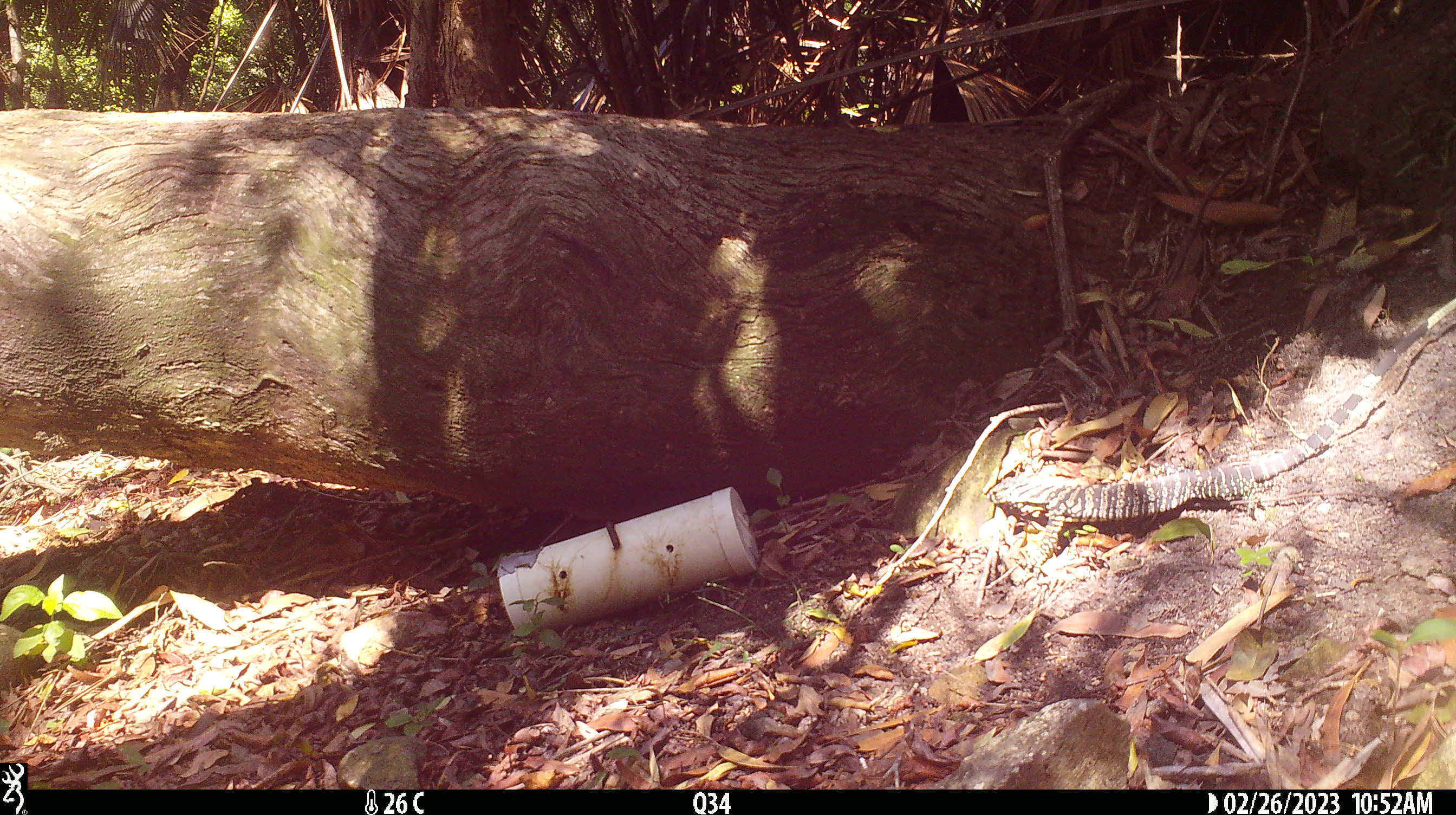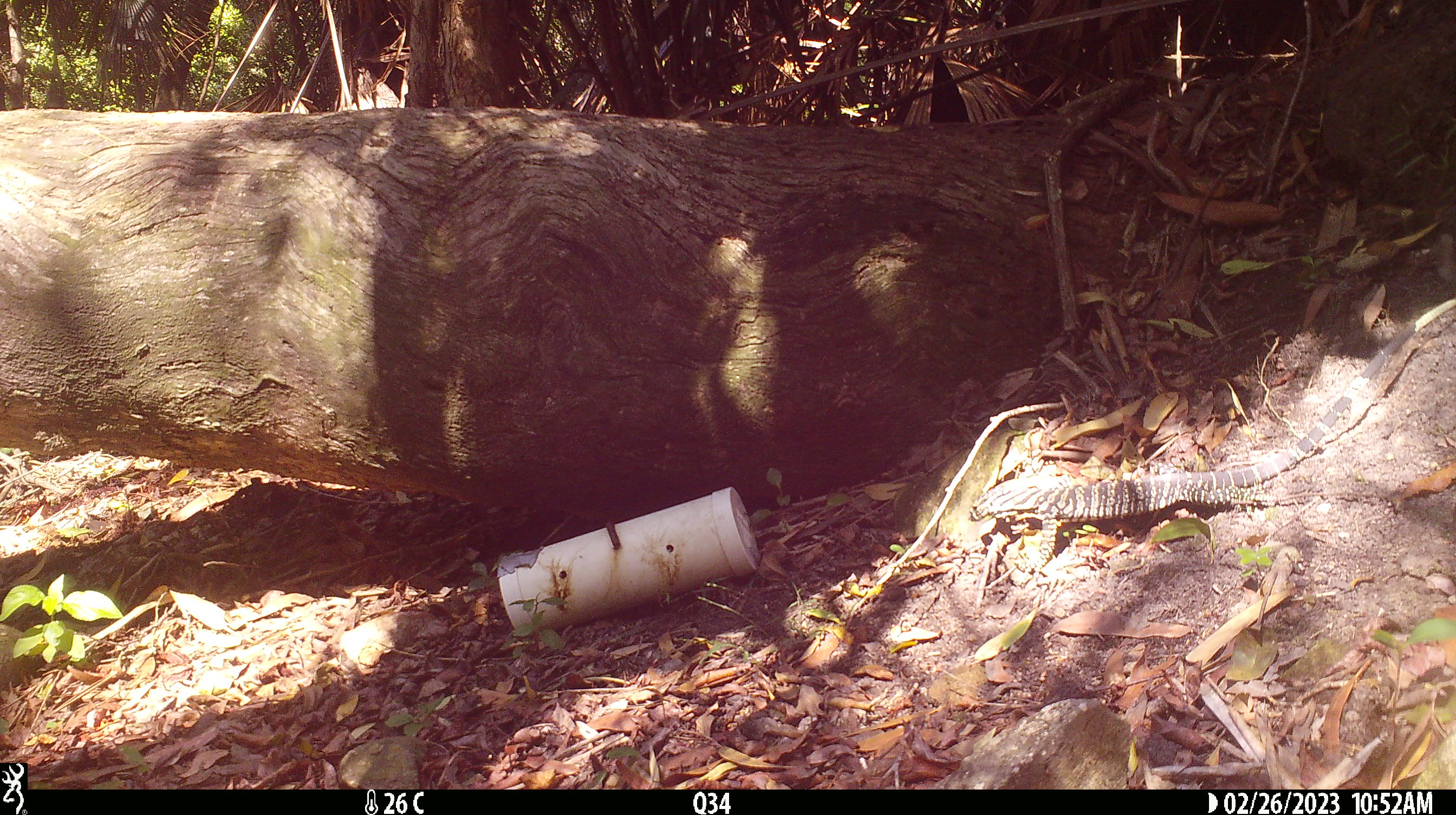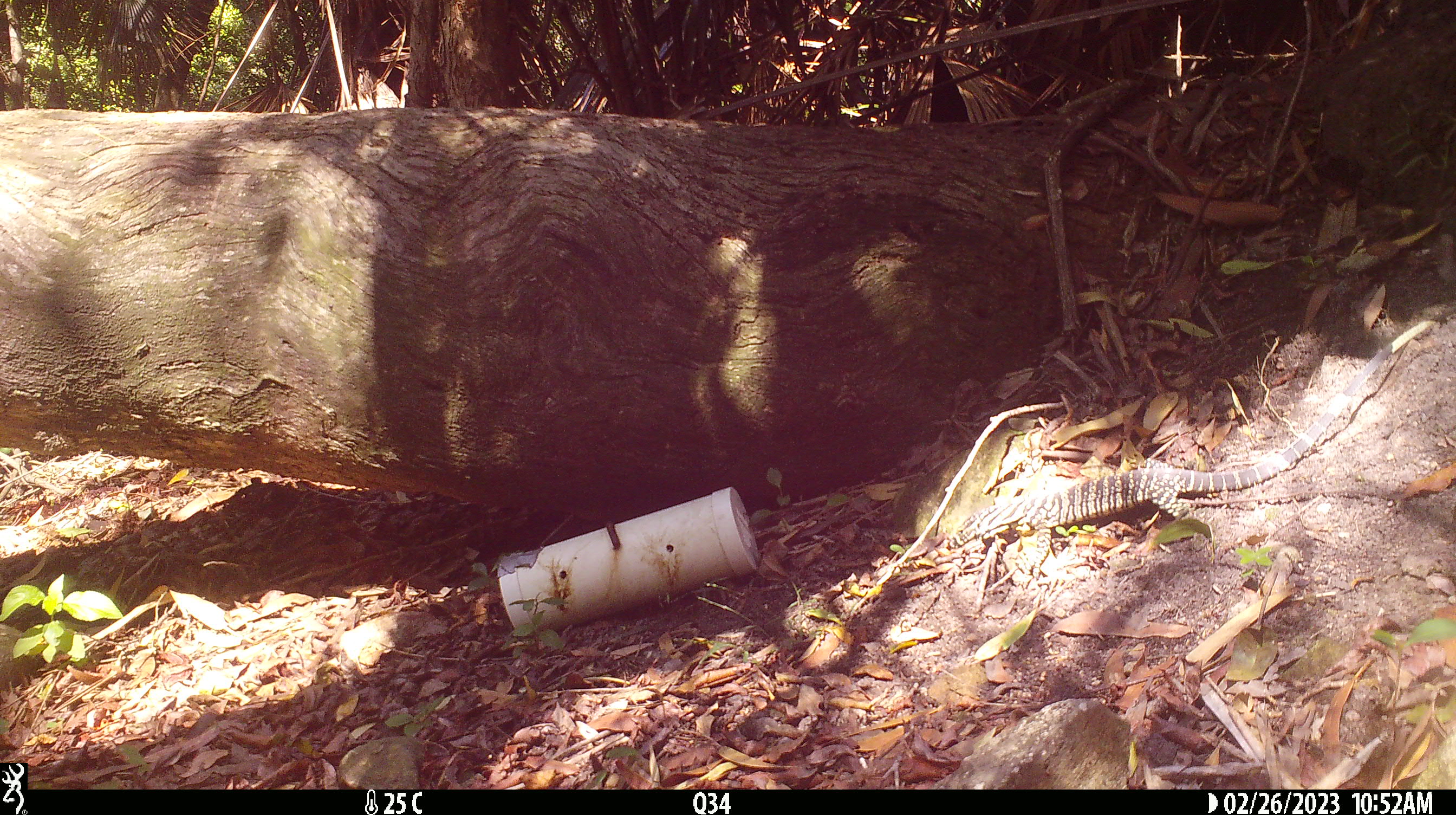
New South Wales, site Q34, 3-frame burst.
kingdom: Animalia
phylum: Chordata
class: Reptilia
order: Squamata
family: Varanidae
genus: Varanus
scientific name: Varanus varius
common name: lace monitor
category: goanna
Goanna (lace monitor) (Varanus varius).